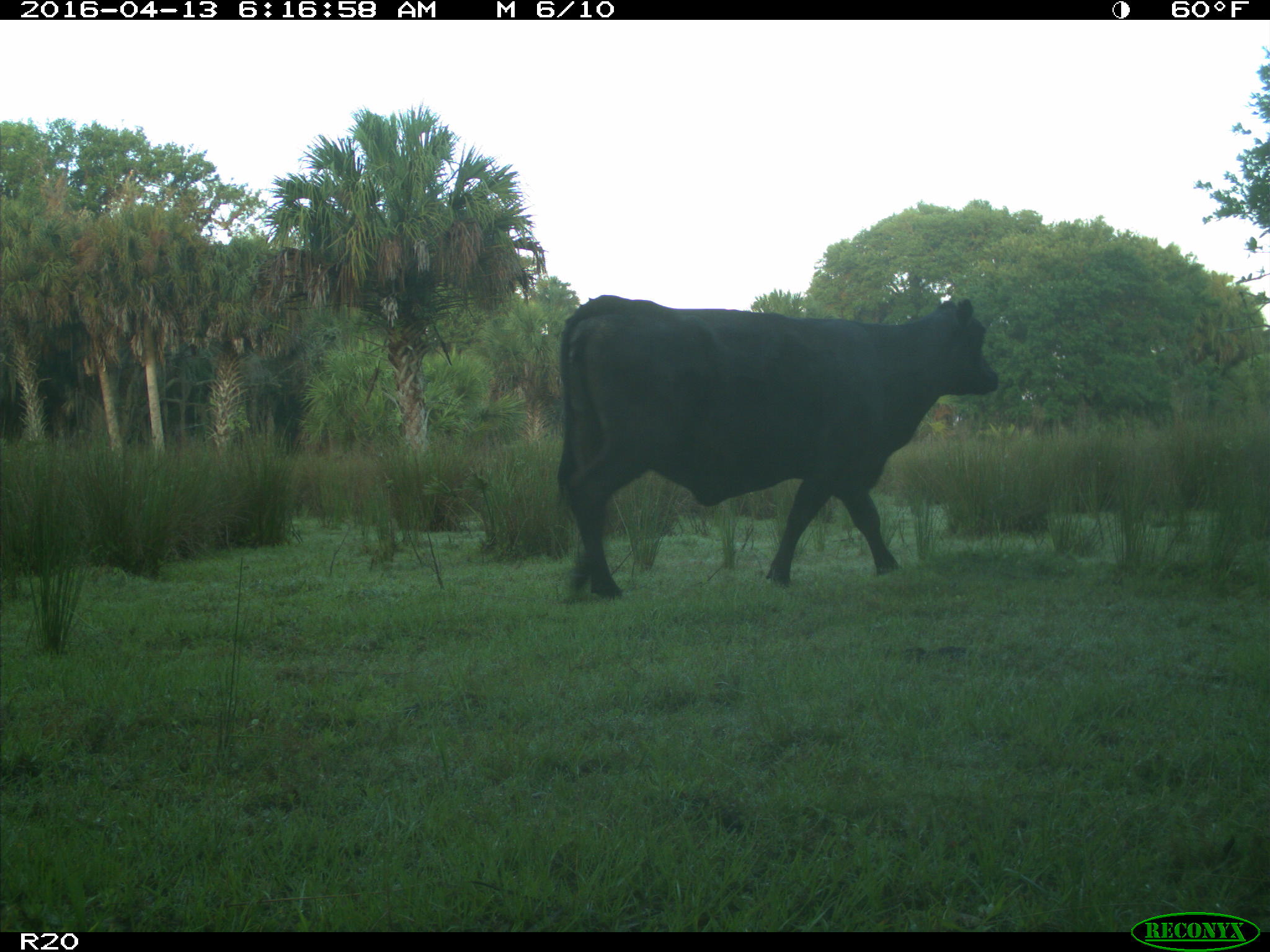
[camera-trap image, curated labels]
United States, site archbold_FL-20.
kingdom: Animalia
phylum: Chordata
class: Mammalia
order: Artiodactyla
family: Bovidae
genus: Bos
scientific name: Bos taurus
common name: domestic cow